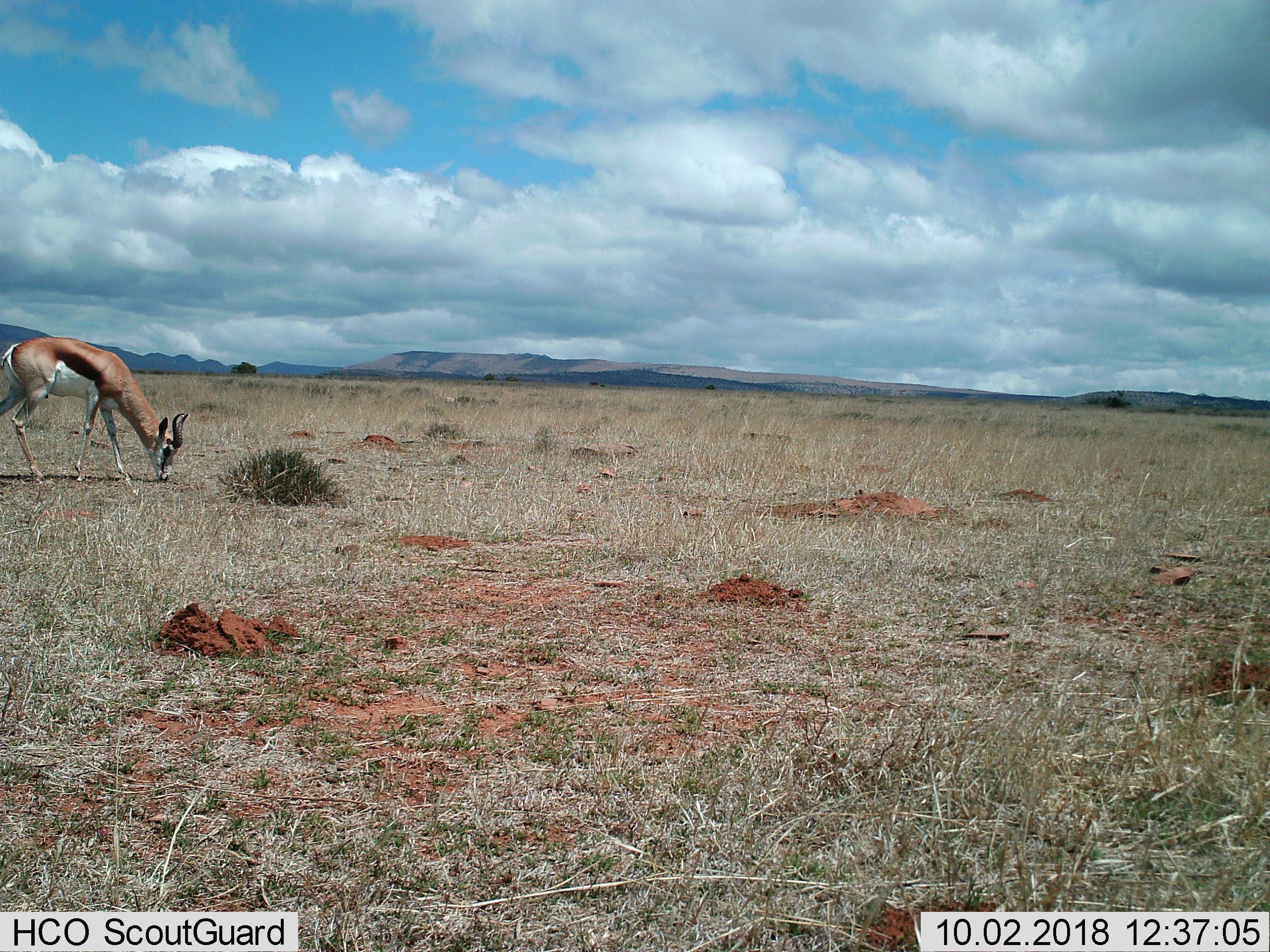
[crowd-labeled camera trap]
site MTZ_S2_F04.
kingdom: Animalia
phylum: Chordata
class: Mammalia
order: Artiodactyla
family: Bovidae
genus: Antidorcas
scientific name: Antidorcas marsupialis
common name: springbok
Springbok (Antidorcas marsupialis), count 1. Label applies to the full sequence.